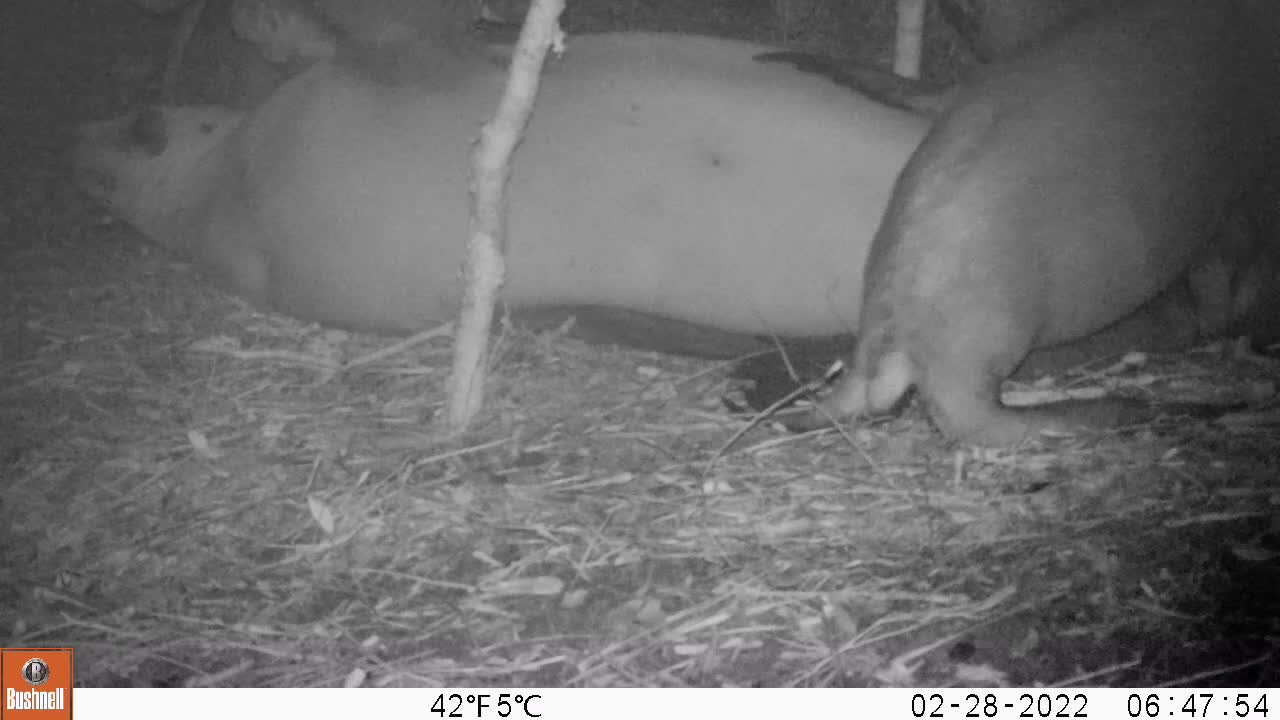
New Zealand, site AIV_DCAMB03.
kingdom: Animalia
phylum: Chordata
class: Mammalia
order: Carnivora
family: Otariidae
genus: Phocarctos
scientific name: Phocarctos hookeri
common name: new zealand sea lion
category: sealion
Sealion (new zealand sea lion) (Phocarctos hookeri).